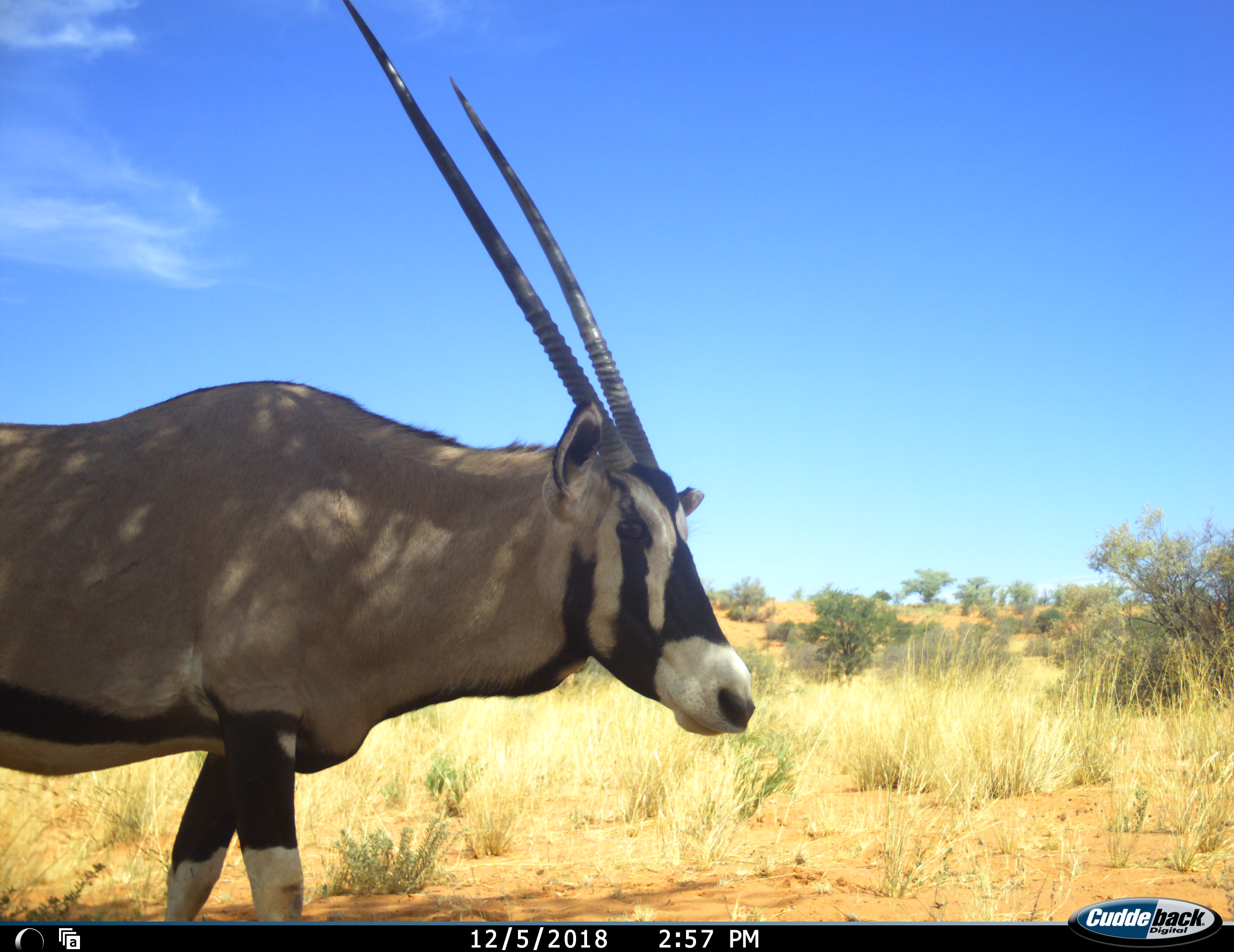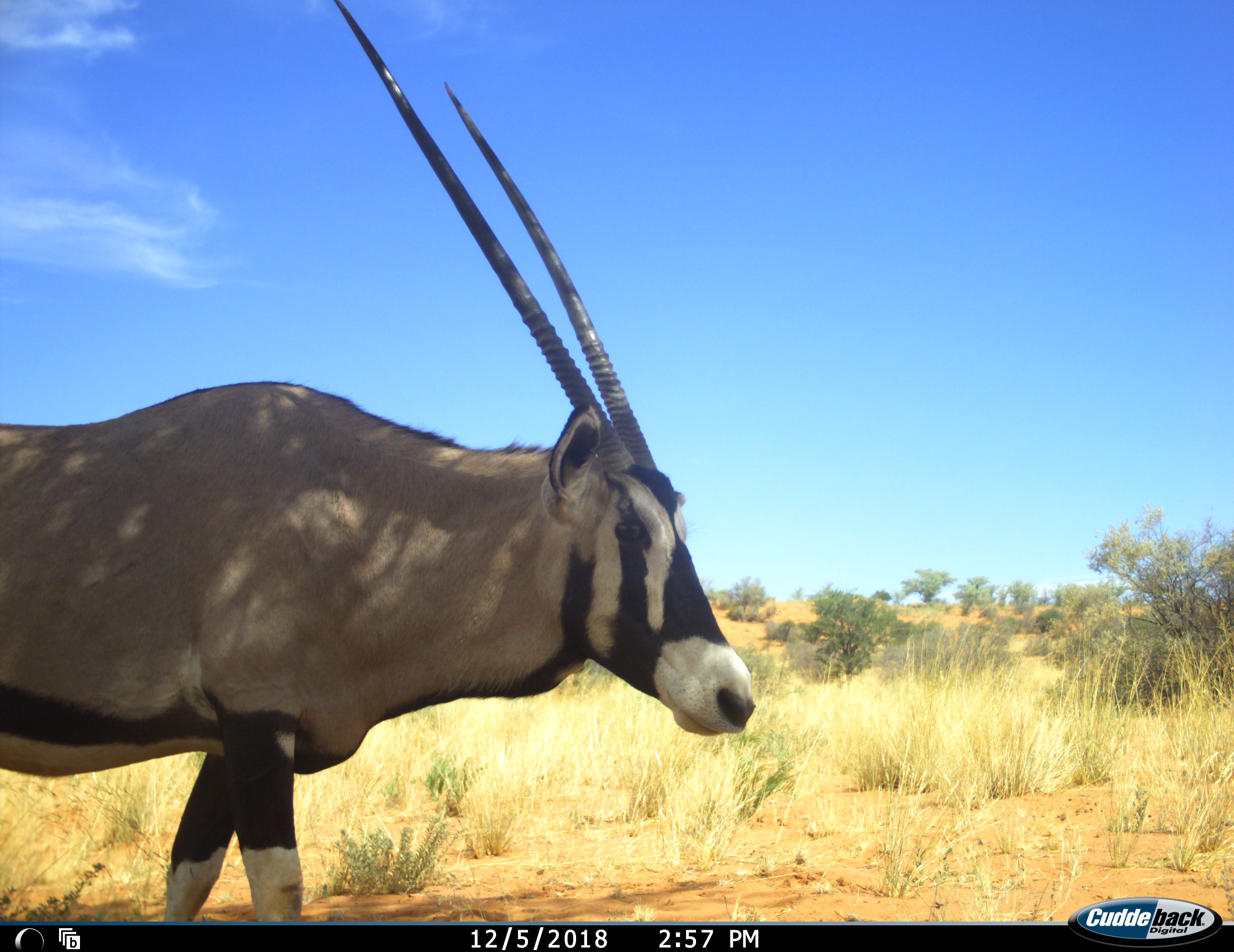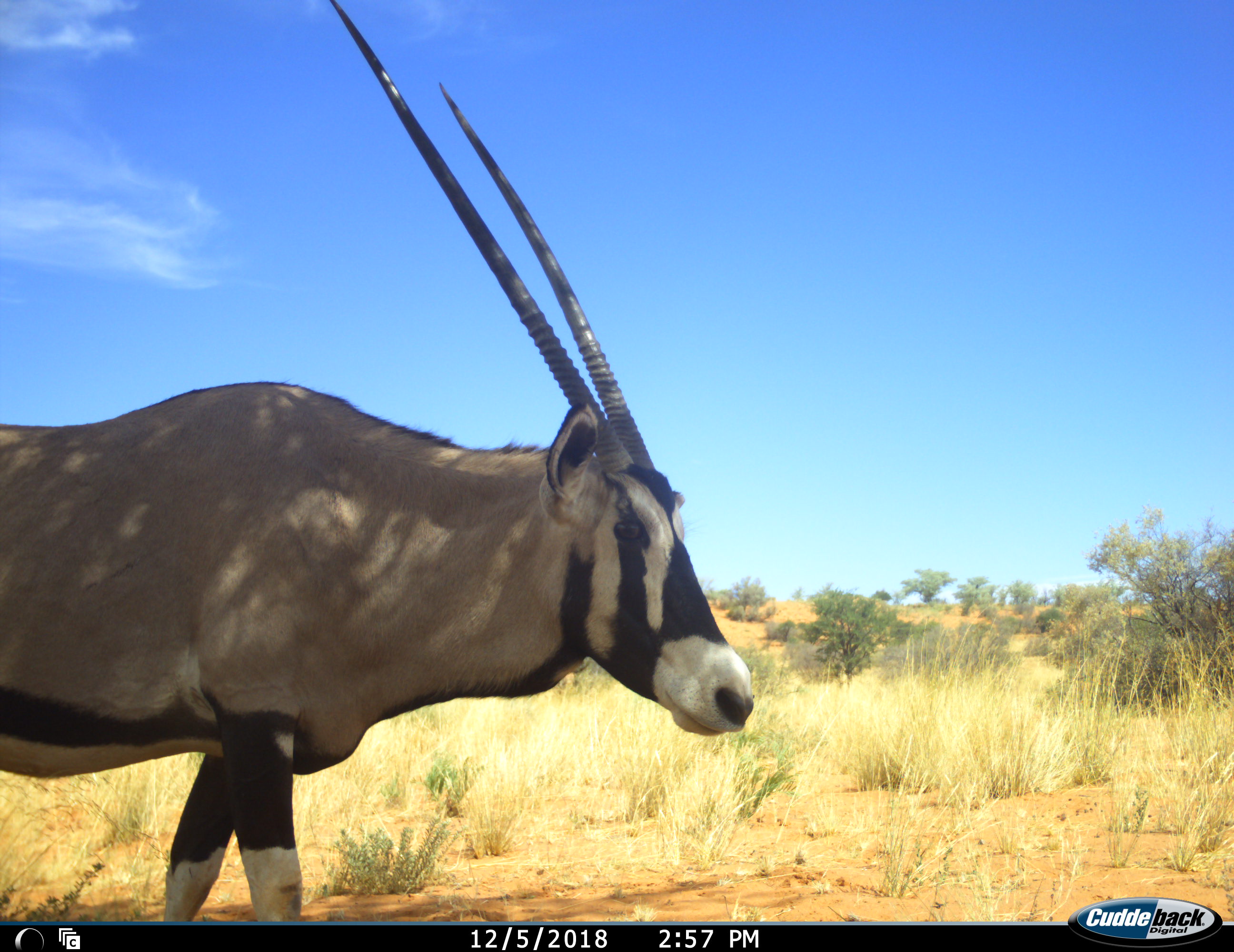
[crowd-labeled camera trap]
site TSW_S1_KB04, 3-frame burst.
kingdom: Animalia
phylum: Chordata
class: Mammalia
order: Artiodactyla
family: Bovidae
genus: Oryx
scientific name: Oryx gazella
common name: gemsbok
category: oryx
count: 1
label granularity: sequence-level